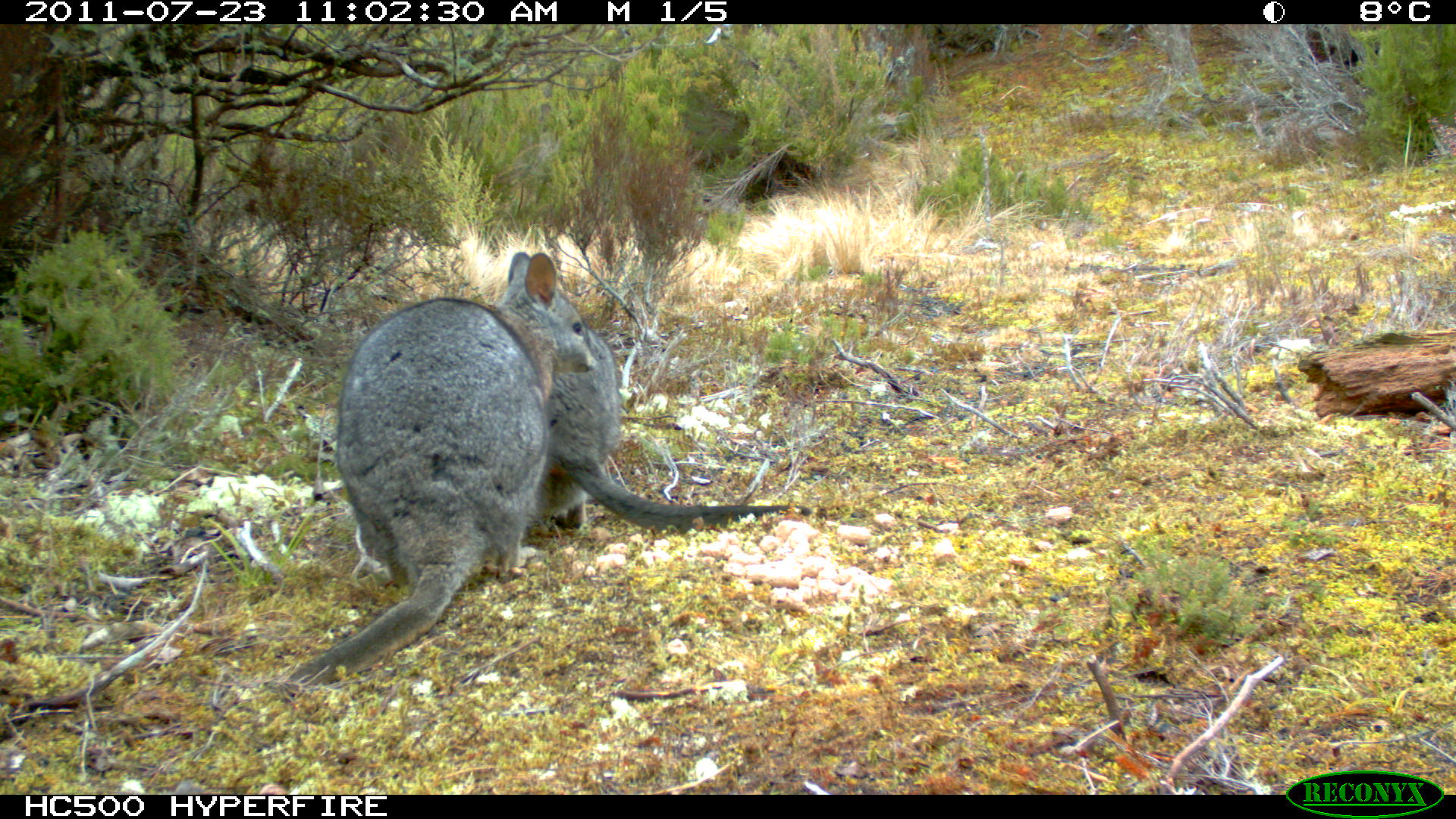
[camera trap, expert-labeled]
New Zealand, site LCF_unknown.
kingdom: Animalia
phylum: Chordata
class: Mammalia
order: Diprotodontia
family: Macropodidae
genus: Notamacropus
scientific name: Notamacropus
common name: wallaby